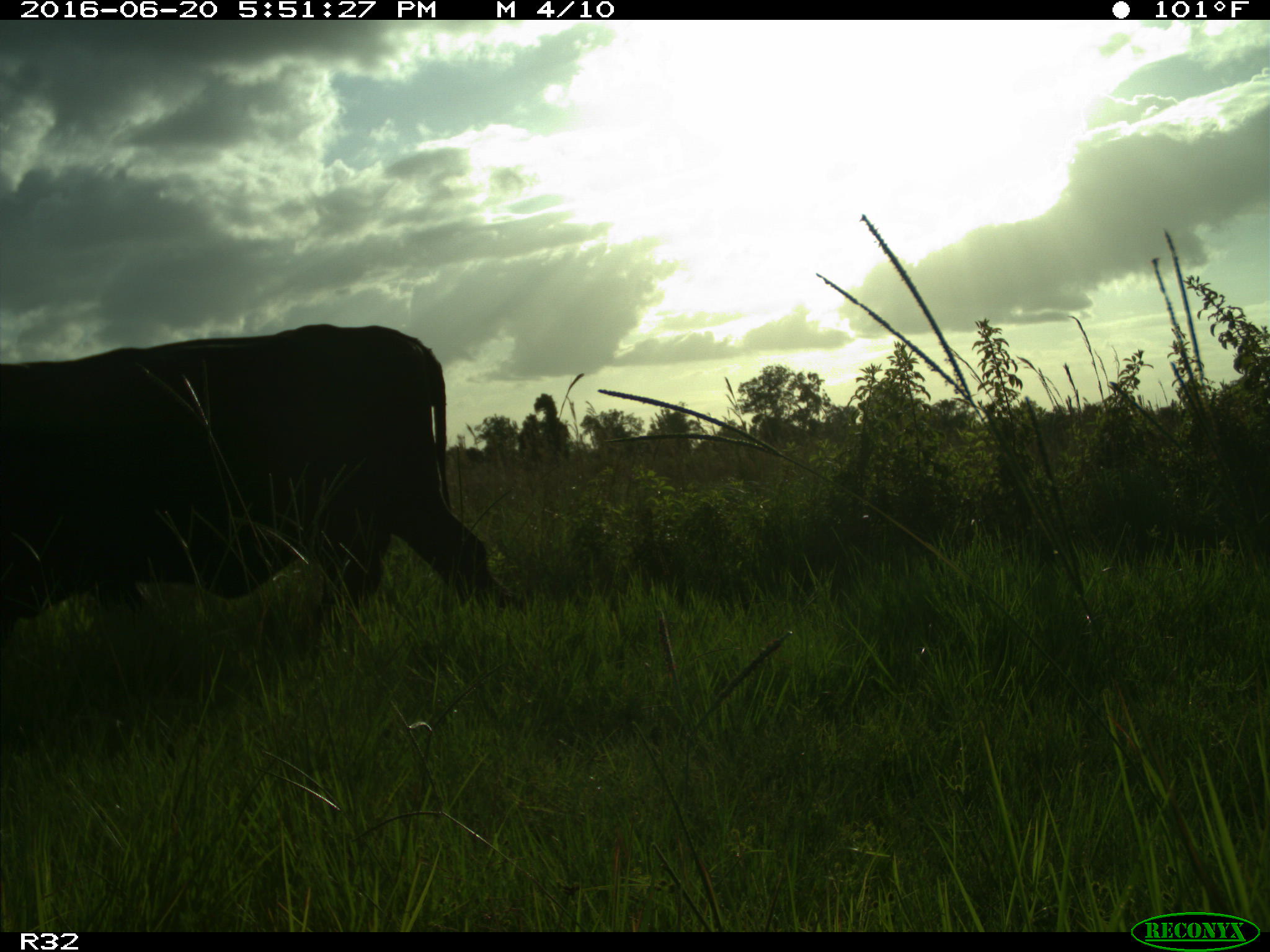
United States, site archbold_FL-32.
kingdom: Animalia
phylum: Chordata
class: Mammalia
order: Artiodactyla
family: Bovidae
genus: Bos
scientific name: Bos taurus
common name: domestic cow